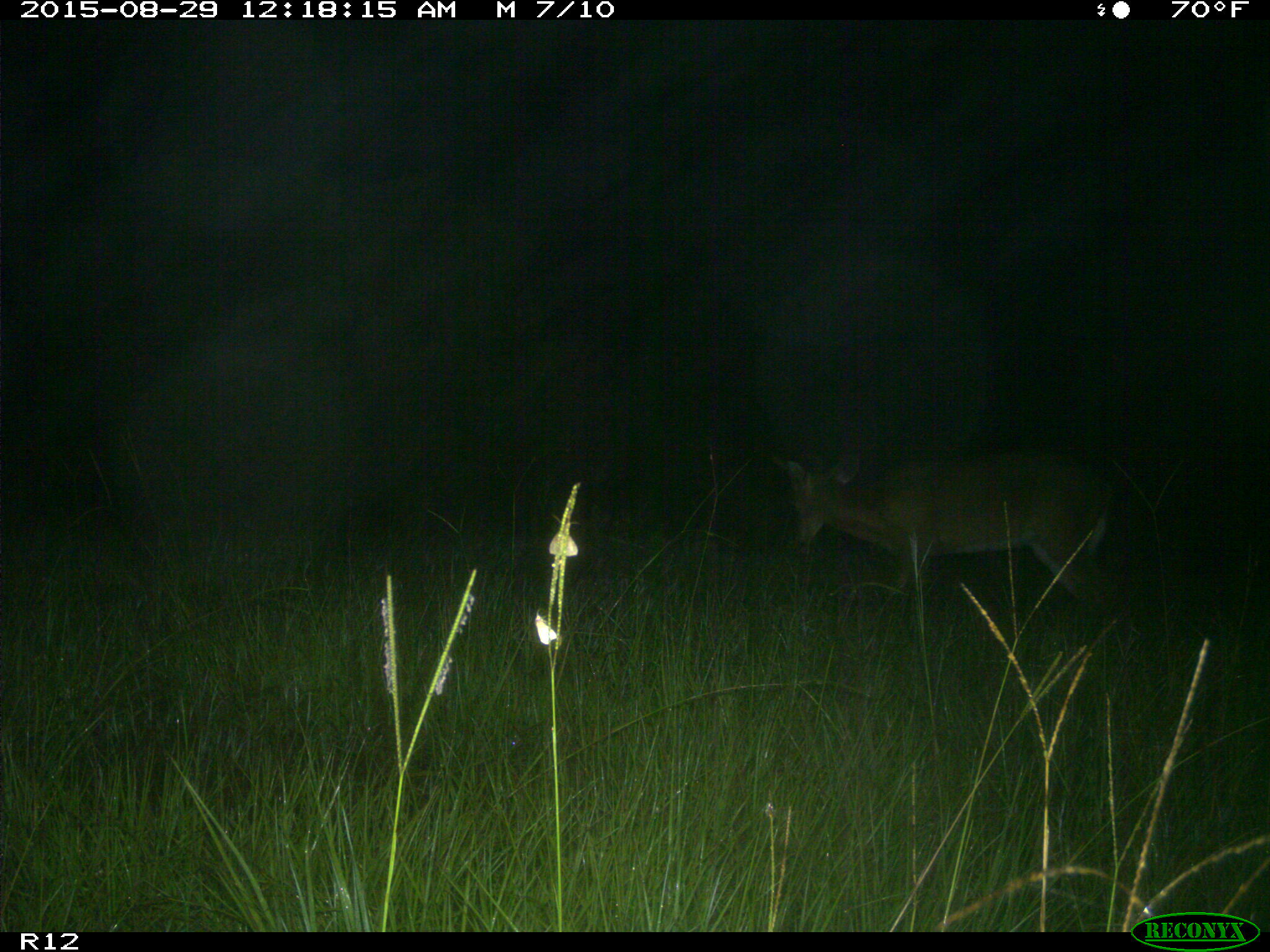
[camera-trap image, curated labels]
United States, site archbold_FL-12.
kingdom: Animalia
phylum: Chordata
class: Mammalia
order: Artiodactyla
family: Cervidae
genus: Odocoileus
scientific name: Odocoileus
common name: deer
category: unidentified deer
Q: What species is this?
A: Unidentified deer (deer) (Odocoileus).